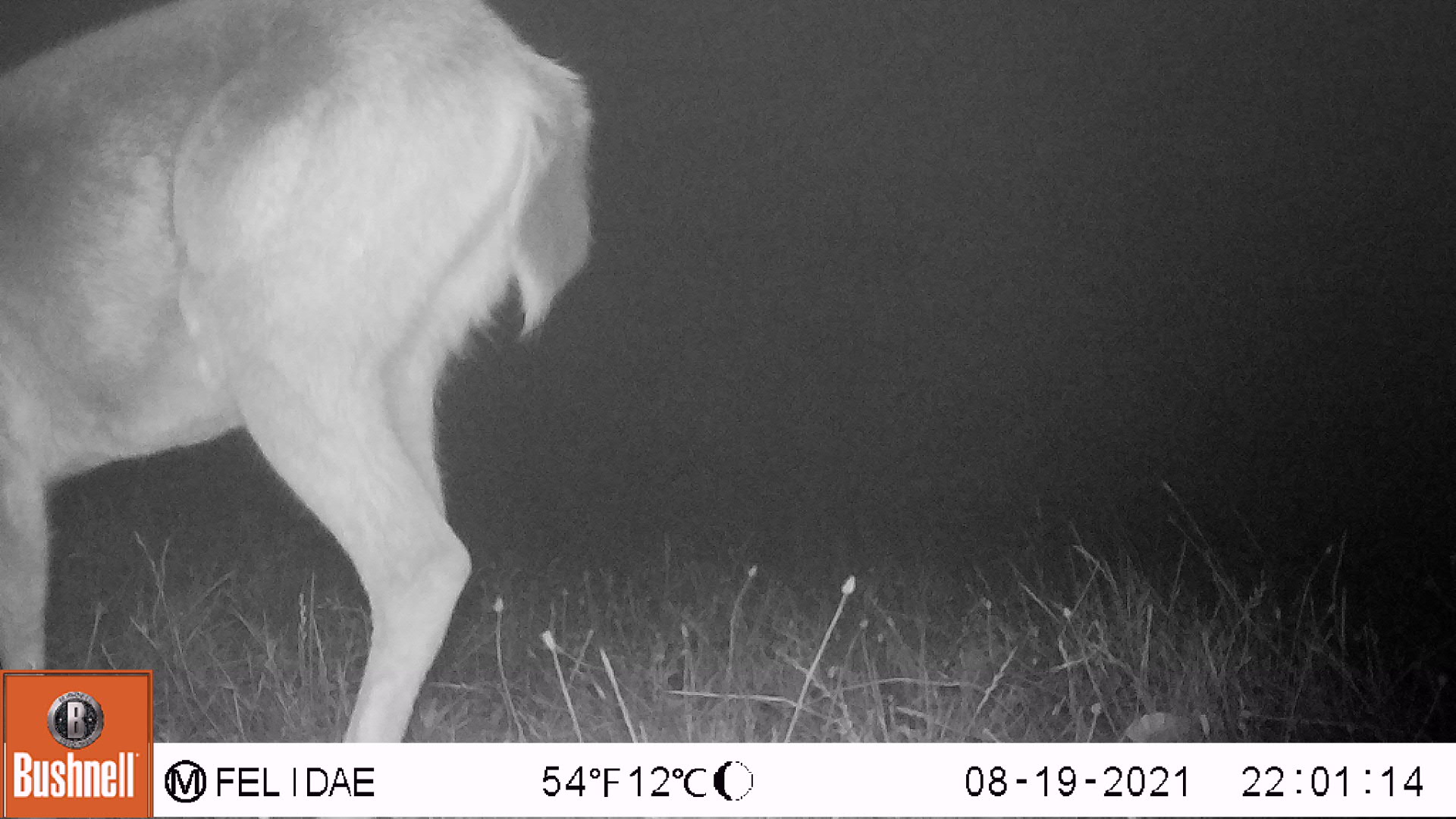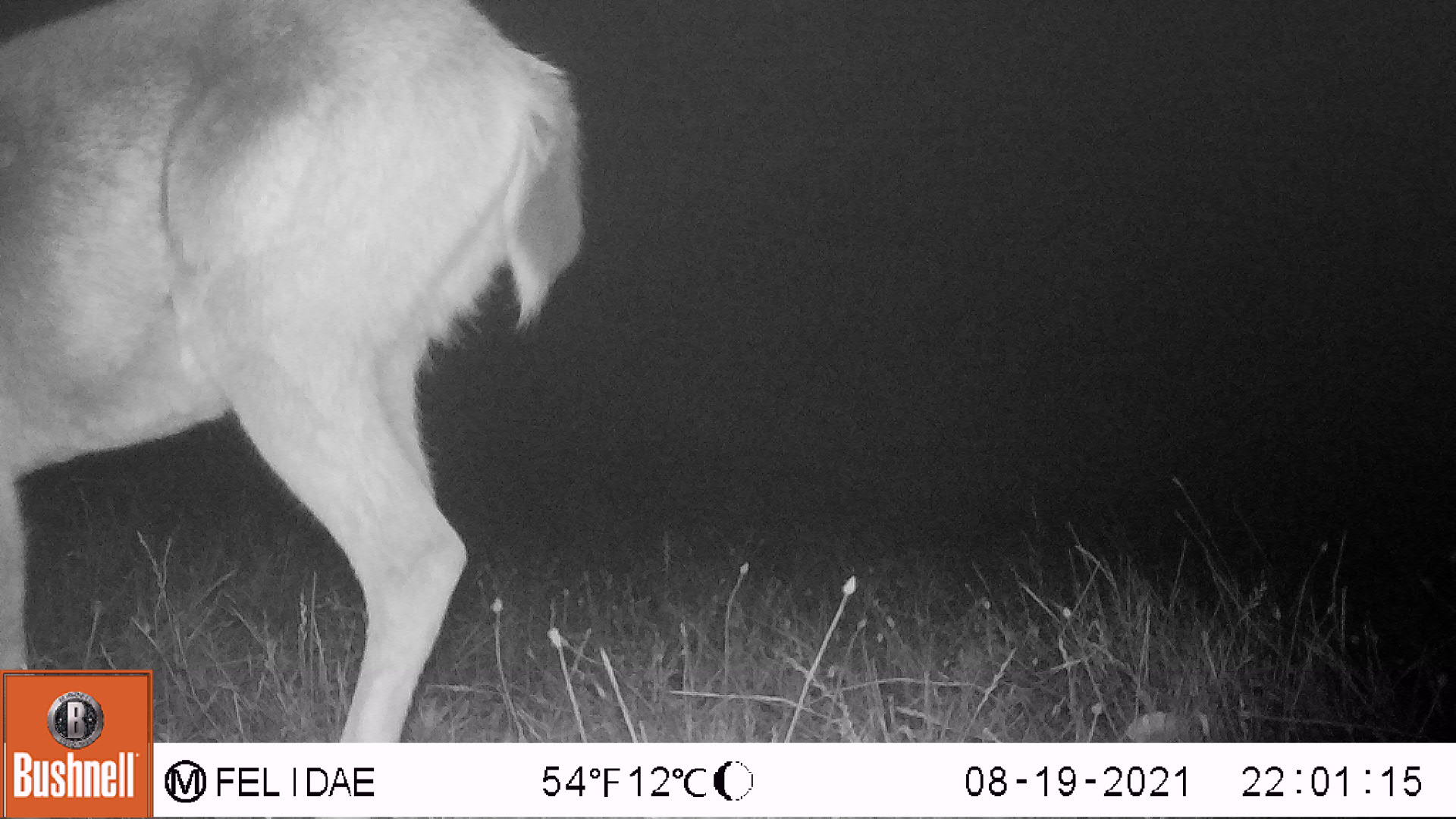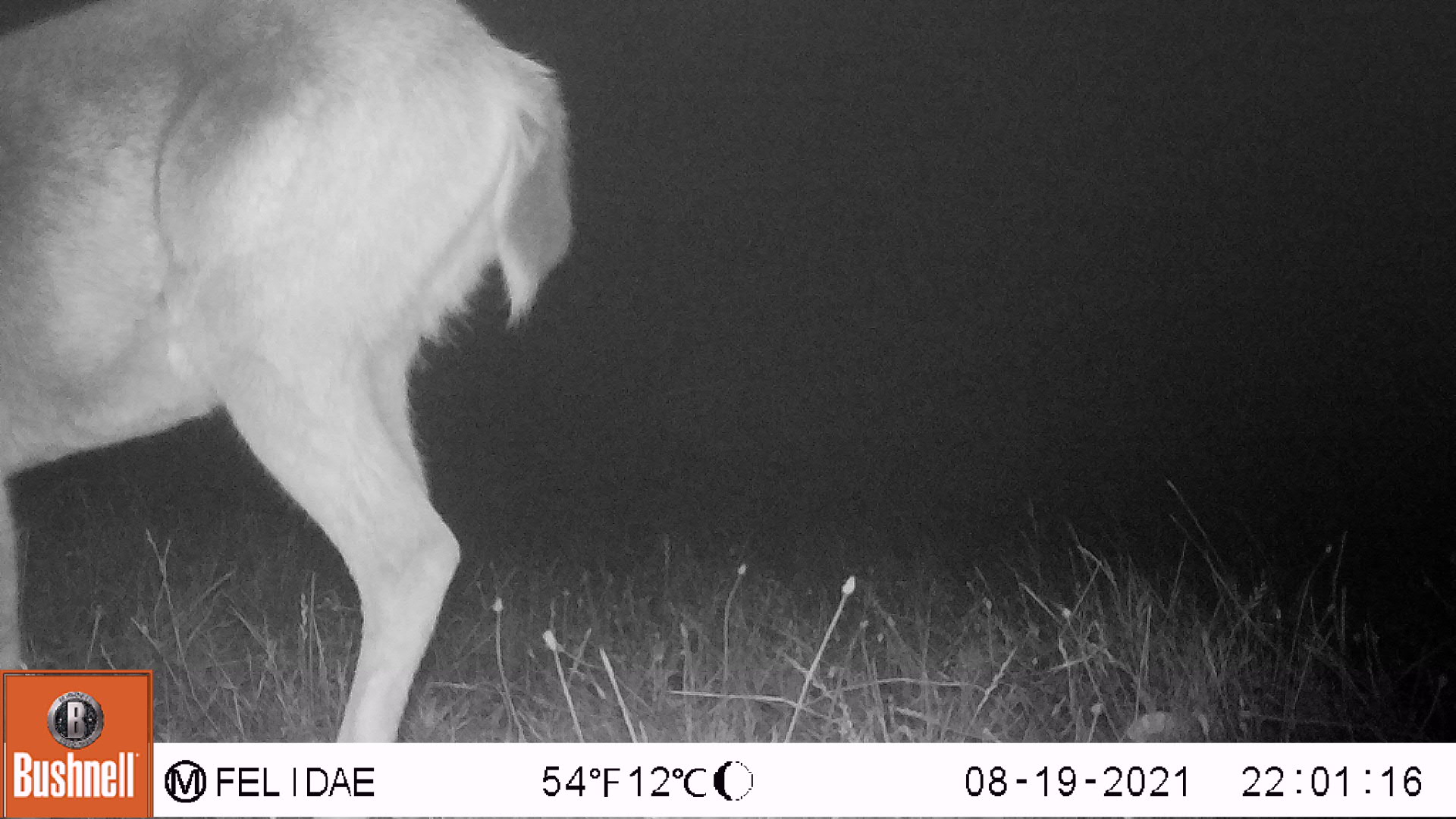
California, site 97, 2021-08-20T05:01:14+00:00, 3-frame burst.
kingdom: Animalia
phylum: Chordata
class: Mammalia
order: Artiodactyla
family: Cervidae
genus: Odocoileus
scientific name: Odocoileus hemionus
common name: mule deer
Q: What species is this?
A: Mule deer (Odocoileus hemionus).